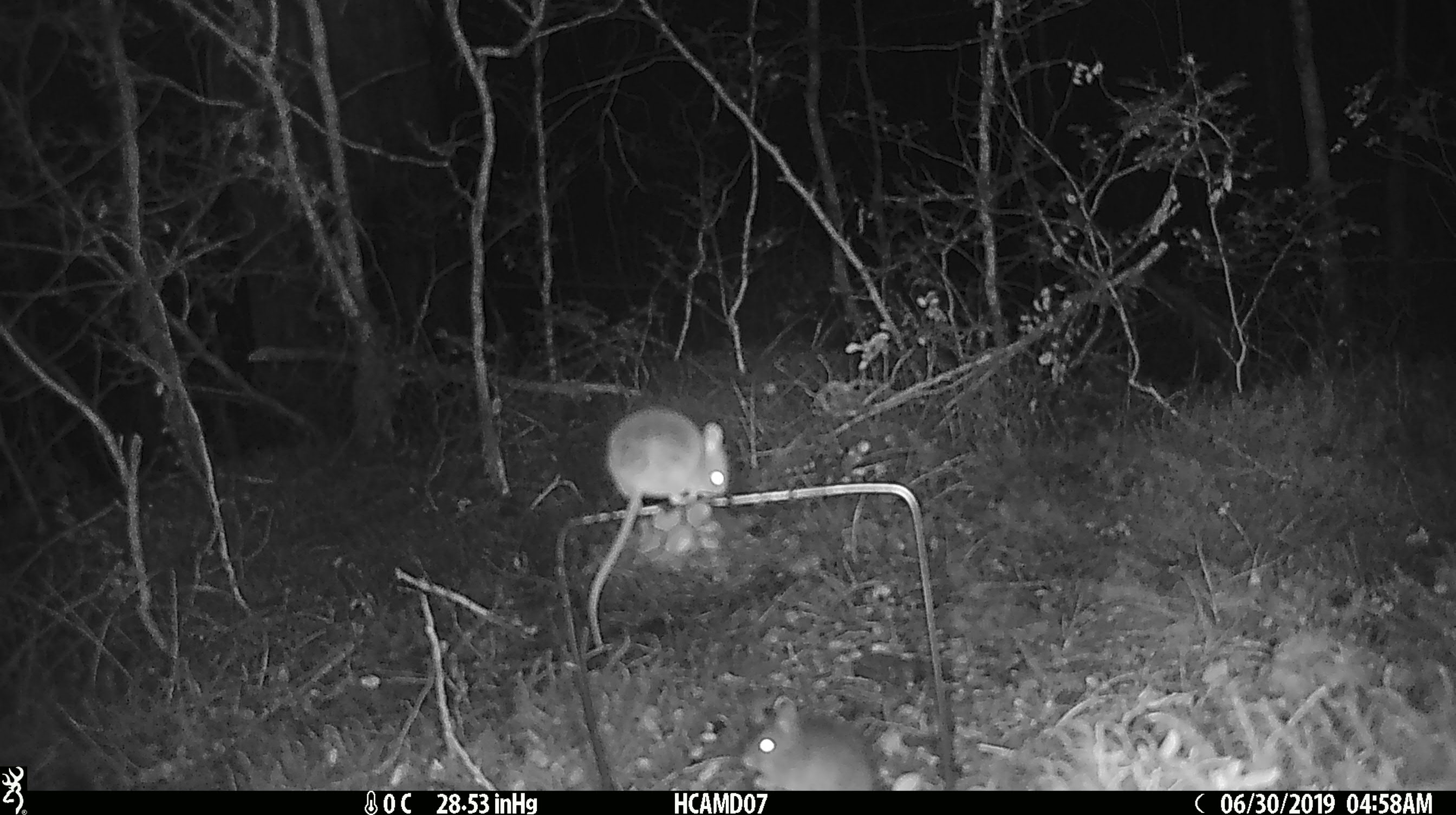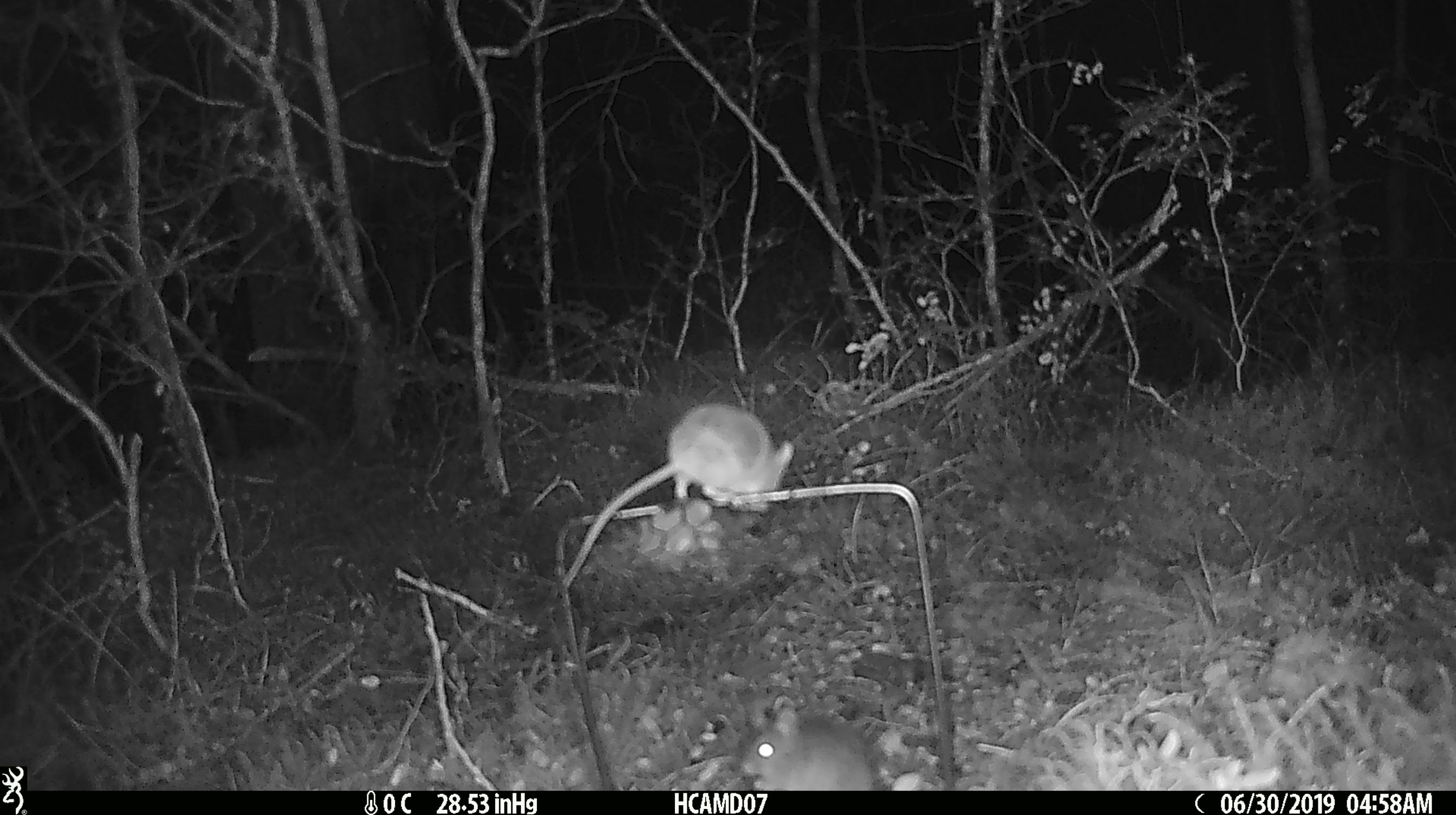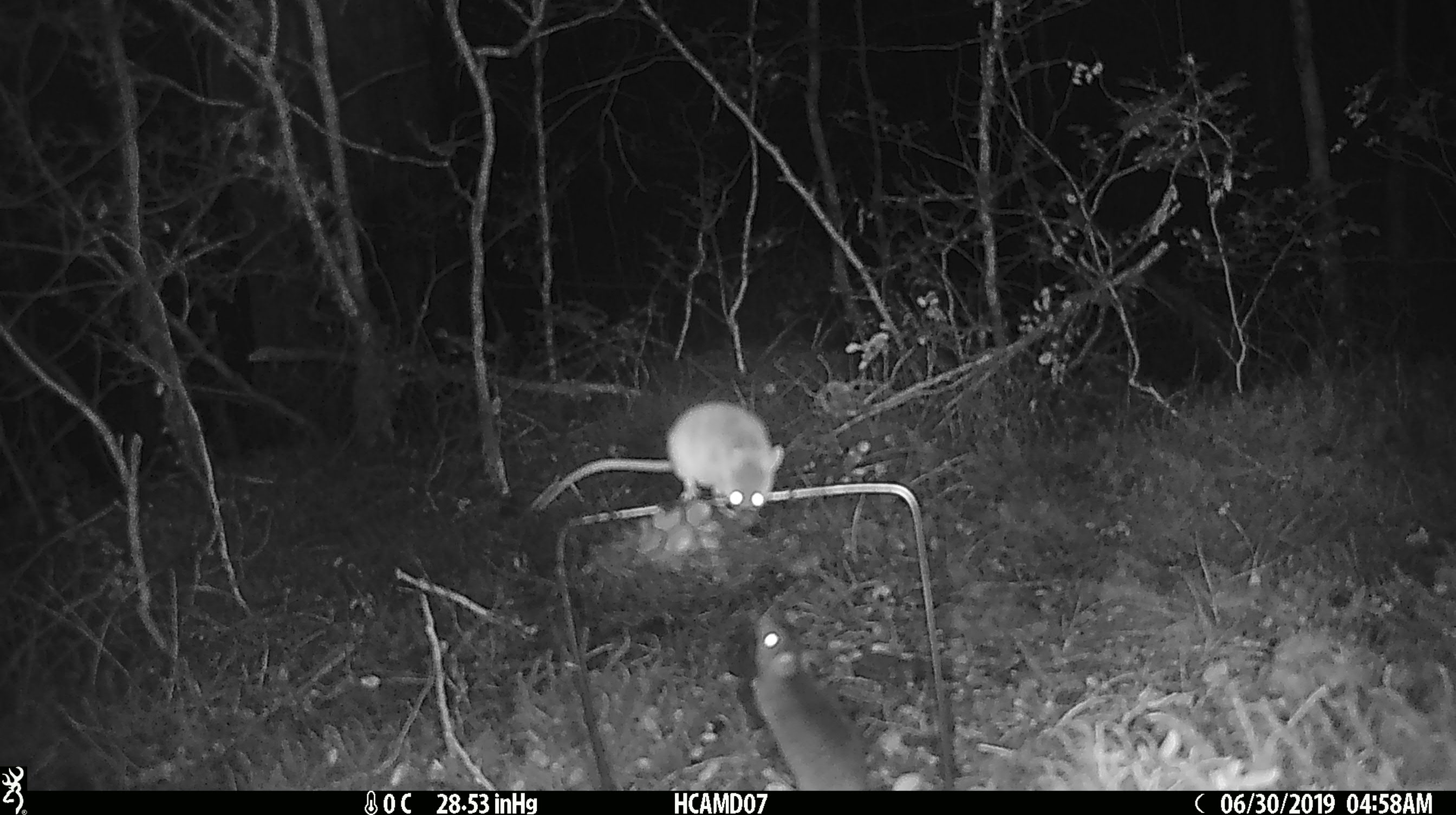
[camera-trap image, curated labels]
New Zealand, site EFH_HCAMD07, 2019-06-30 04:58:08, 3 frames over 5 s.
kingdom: Animalia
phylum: Chordata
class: Mammalia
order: Rodentia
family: Muridae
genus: Mus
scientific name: Mus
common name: mouse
Mouse (Mus).